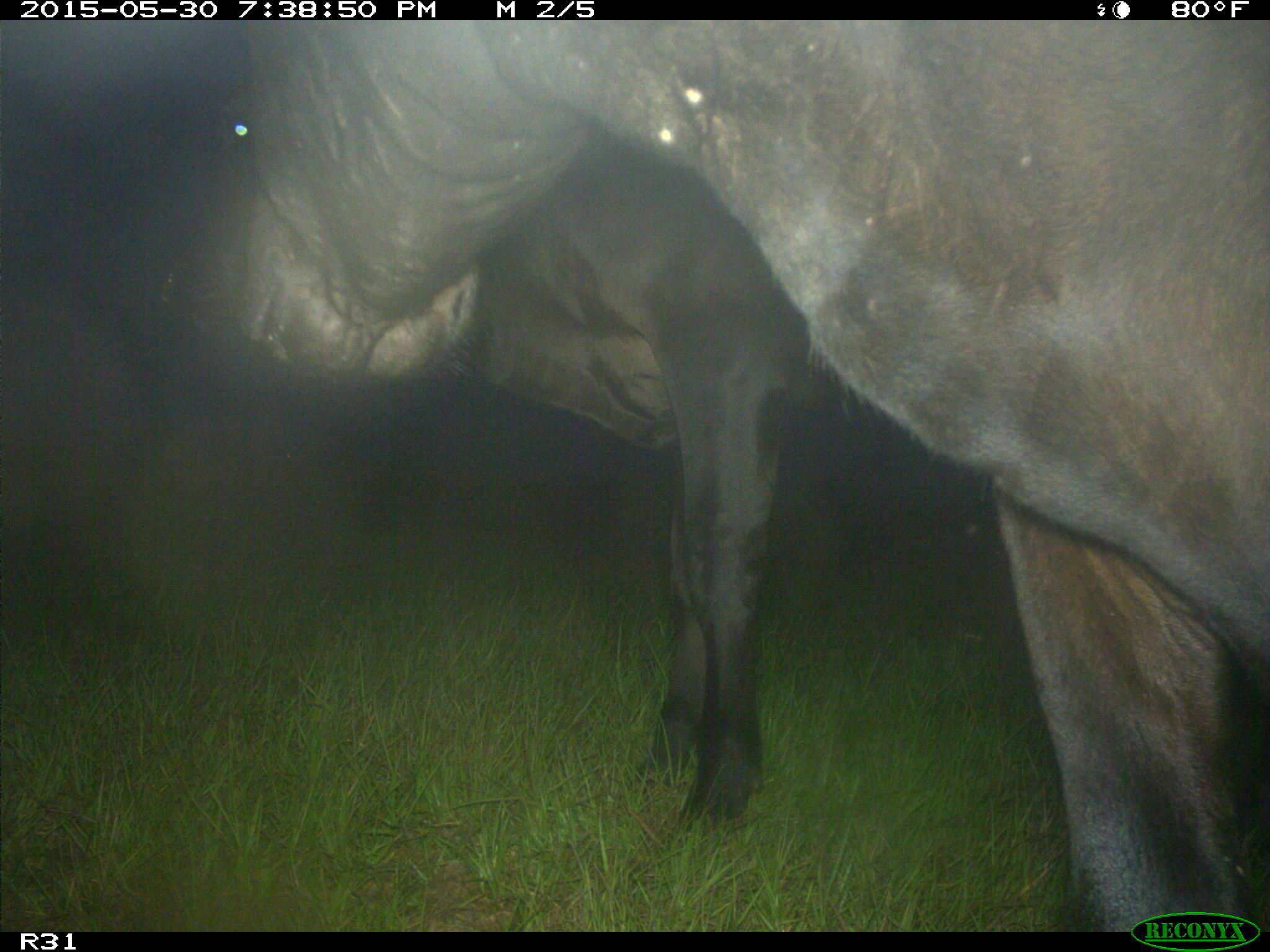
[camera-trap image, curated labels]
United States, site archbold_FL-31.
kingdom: Animalia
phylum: Chordata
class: Mammalia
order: Artiodactyla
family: Bovidae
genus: Bos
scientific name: Bos taurus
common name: domestic cow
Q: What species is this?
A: Bos taurus (domestic cow).